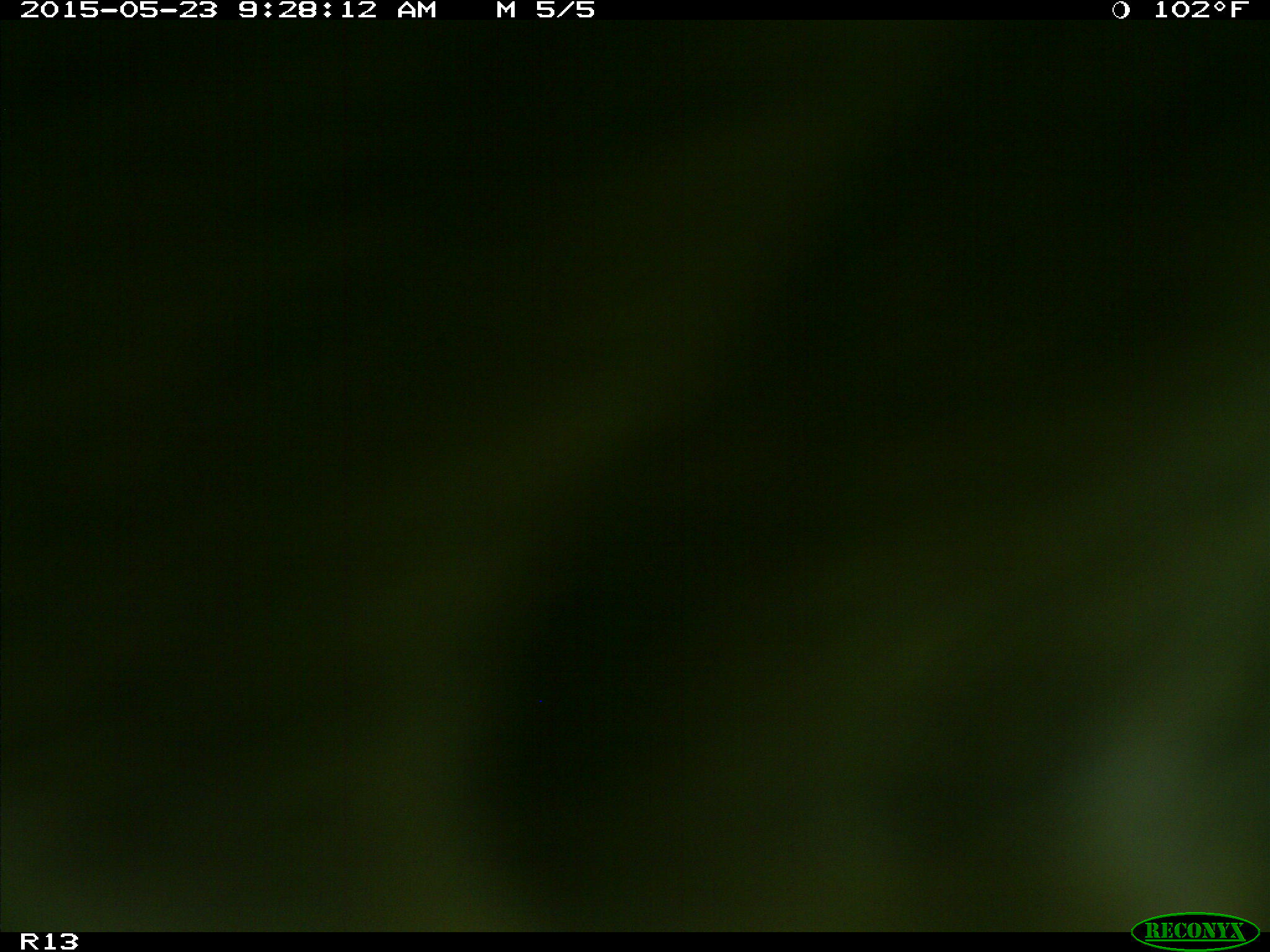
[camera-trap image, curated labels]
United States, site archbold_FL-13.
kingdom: Animalia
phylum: Chordata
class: Mammalia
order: Artiodactyla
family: Bovidae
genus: Bos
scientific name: Bos taurus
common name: domestic cow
Bos taurus (domestic cow).